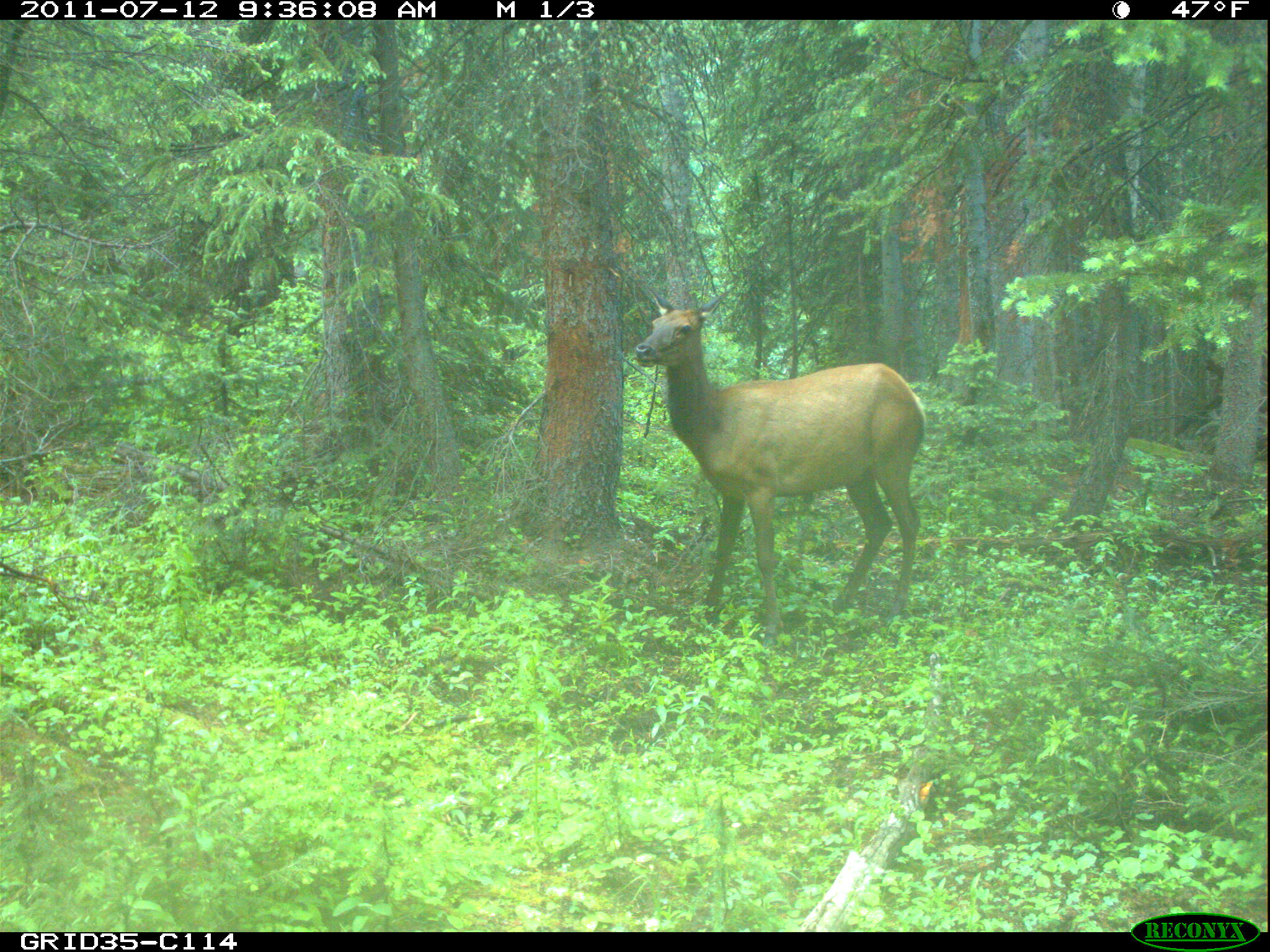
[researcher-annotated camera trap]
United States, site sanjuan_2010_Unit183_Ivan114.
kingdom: Animalia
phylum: Chordata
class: Mammalia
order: Artiodactyla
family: Cervidae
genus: Cervus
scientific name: Cervus elaphus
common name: red deer